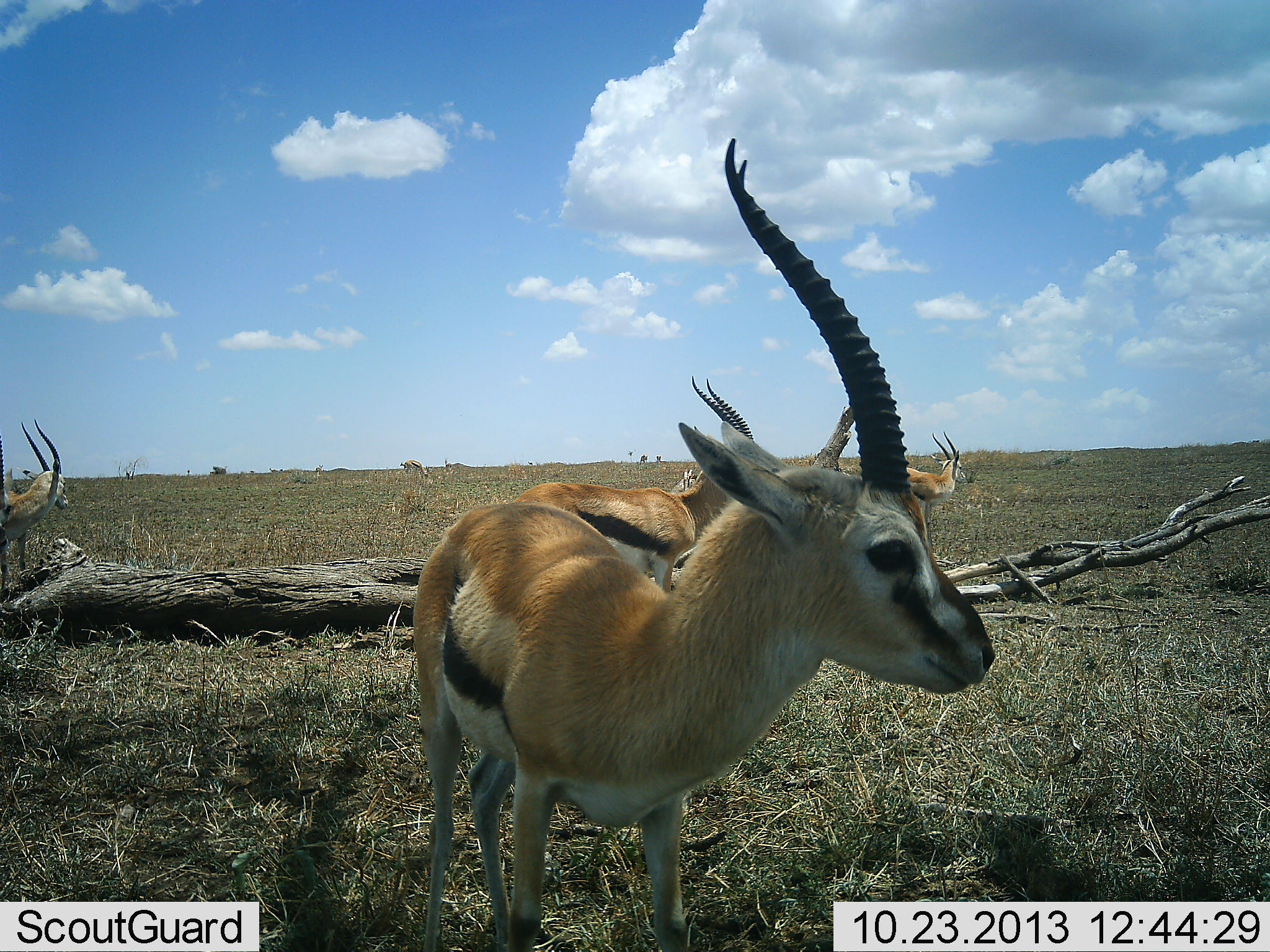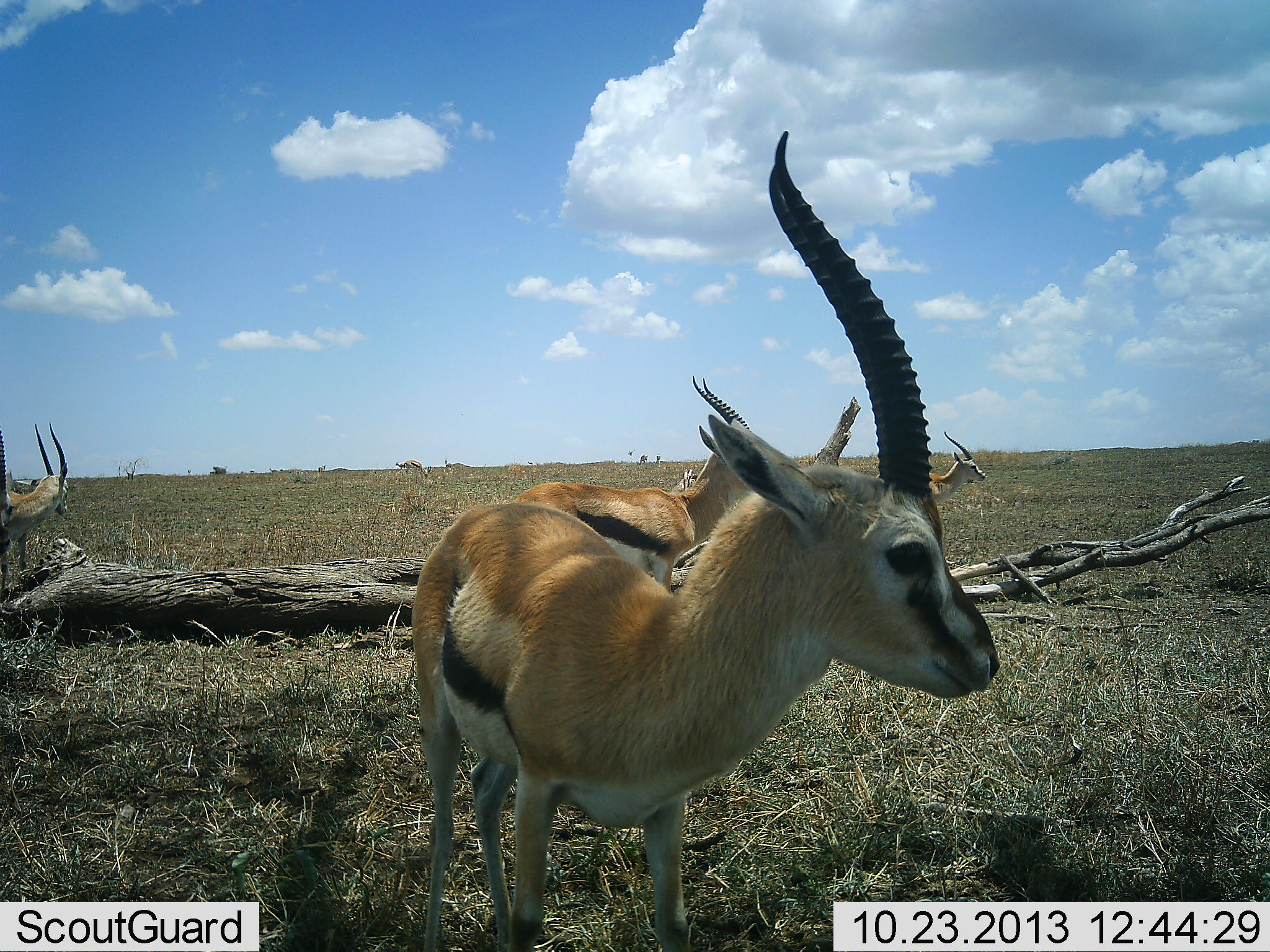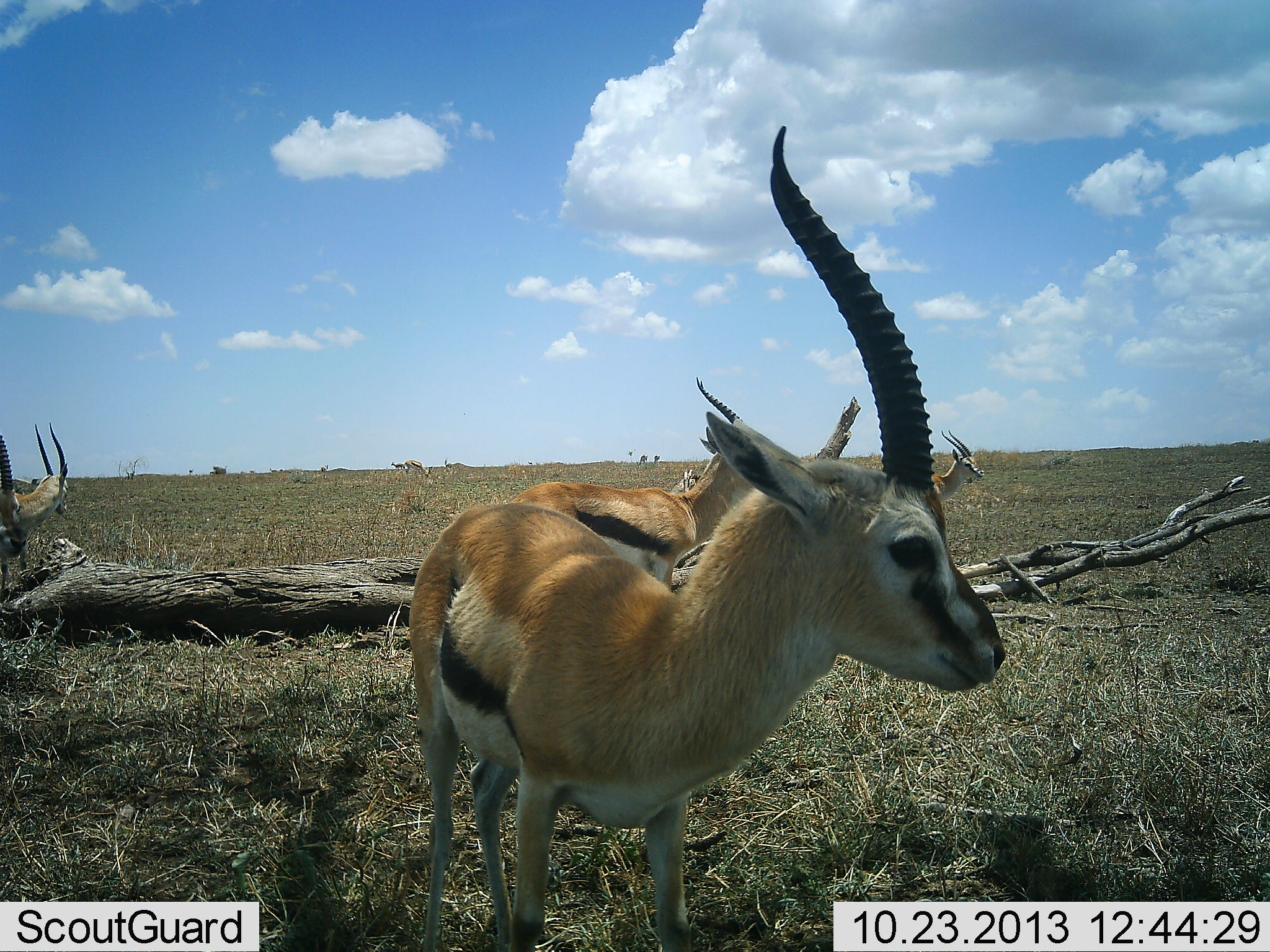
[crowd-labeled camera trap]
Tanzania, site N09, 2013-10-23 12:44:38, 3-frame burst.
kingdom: Animalia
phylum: Chordata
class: Mammalia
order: Artiodactyla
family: Bovidae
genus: Eudorcas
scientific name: Eudorcas thomsonii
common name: thomson's gazelle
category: gazellethomsons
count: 6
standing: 100%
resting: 0%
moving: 30%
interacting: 0%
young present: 0%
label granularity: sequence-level